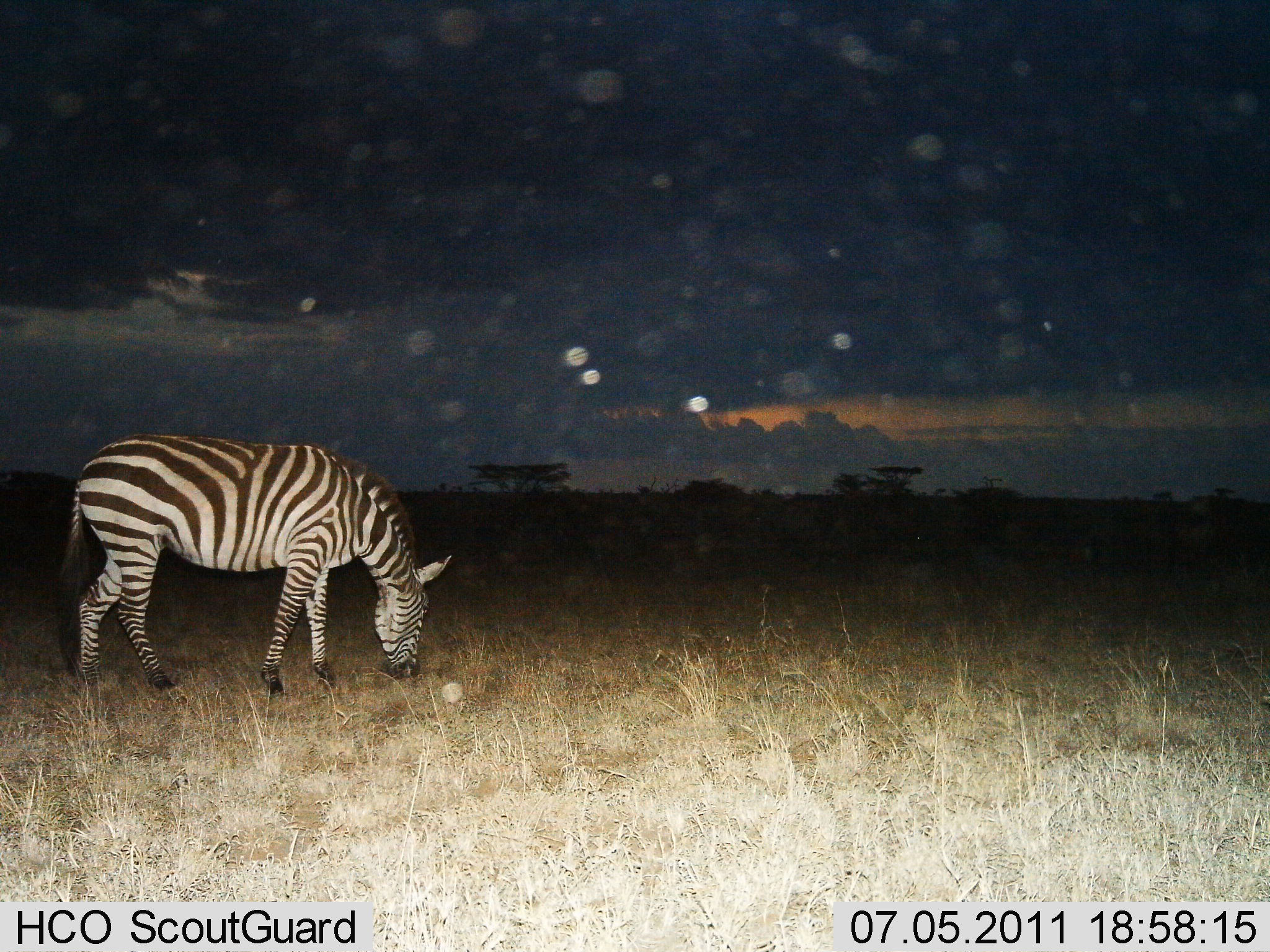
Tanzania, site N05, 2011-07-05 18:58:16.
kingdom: Animalia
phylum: Chordata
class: Mammalia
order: Perissodactyla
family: Equidae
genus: Equus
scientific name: Equus quagga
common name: plains zebra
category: zebra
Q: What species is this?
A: Zebra (plains zebra) (Equus quagga).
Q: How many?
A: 1.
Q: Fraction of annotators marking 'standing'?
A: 30%.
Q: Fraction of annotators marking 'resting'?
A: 0%.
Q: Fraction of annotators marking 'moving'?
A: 0%.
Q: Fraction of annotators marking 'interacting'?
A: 0%.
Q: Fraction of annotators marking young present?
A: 0%.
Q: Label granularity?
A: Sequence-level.